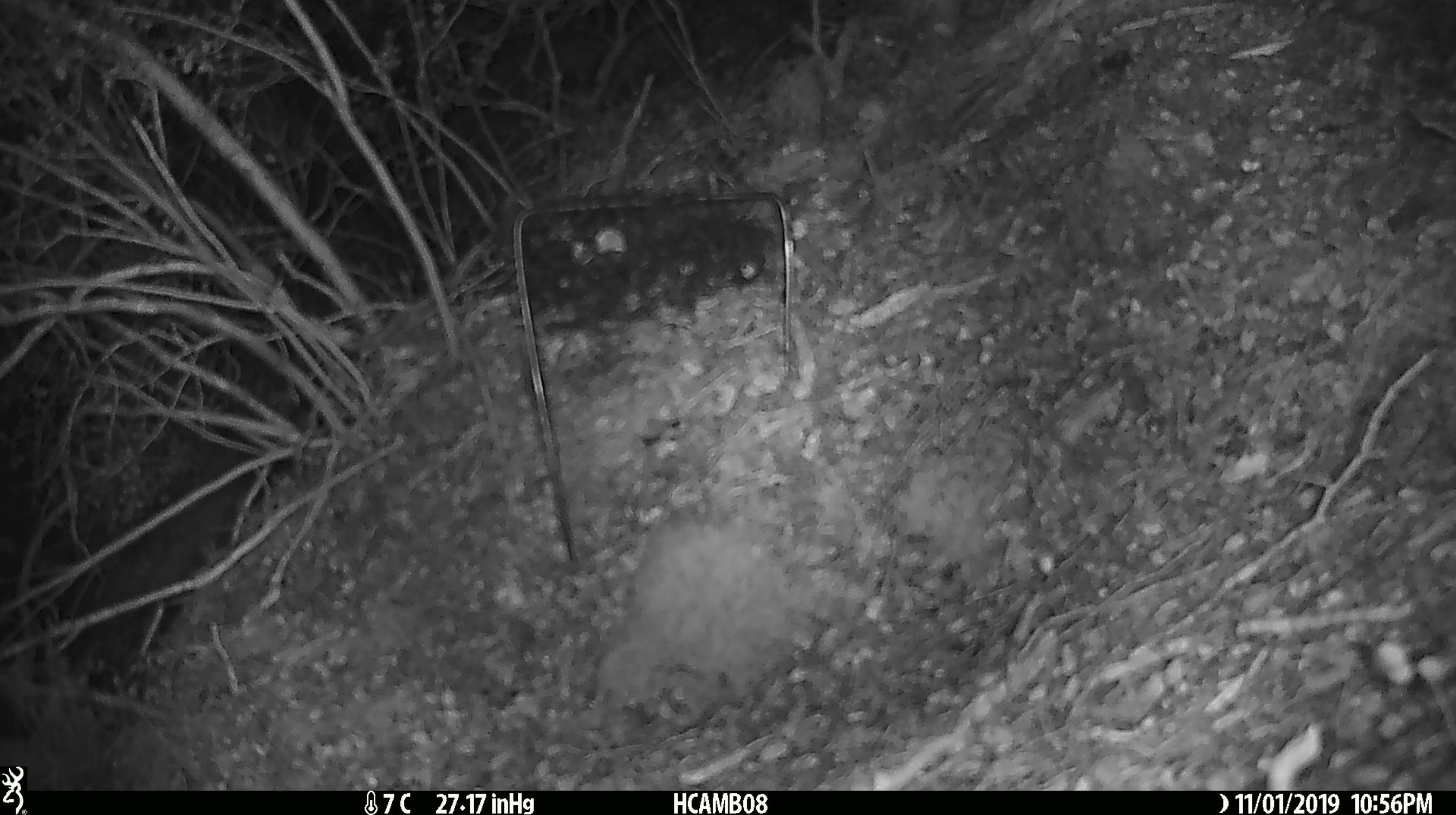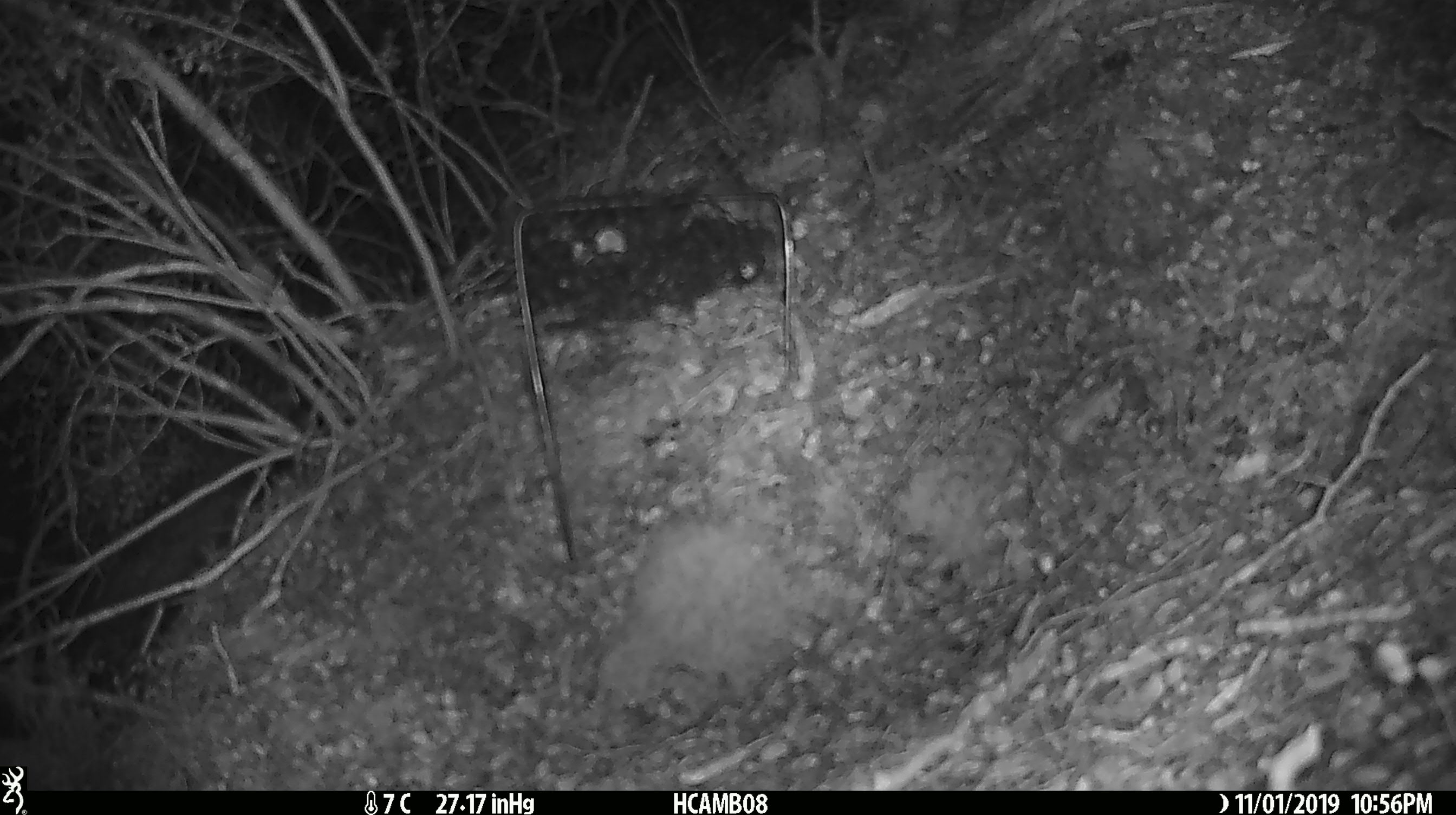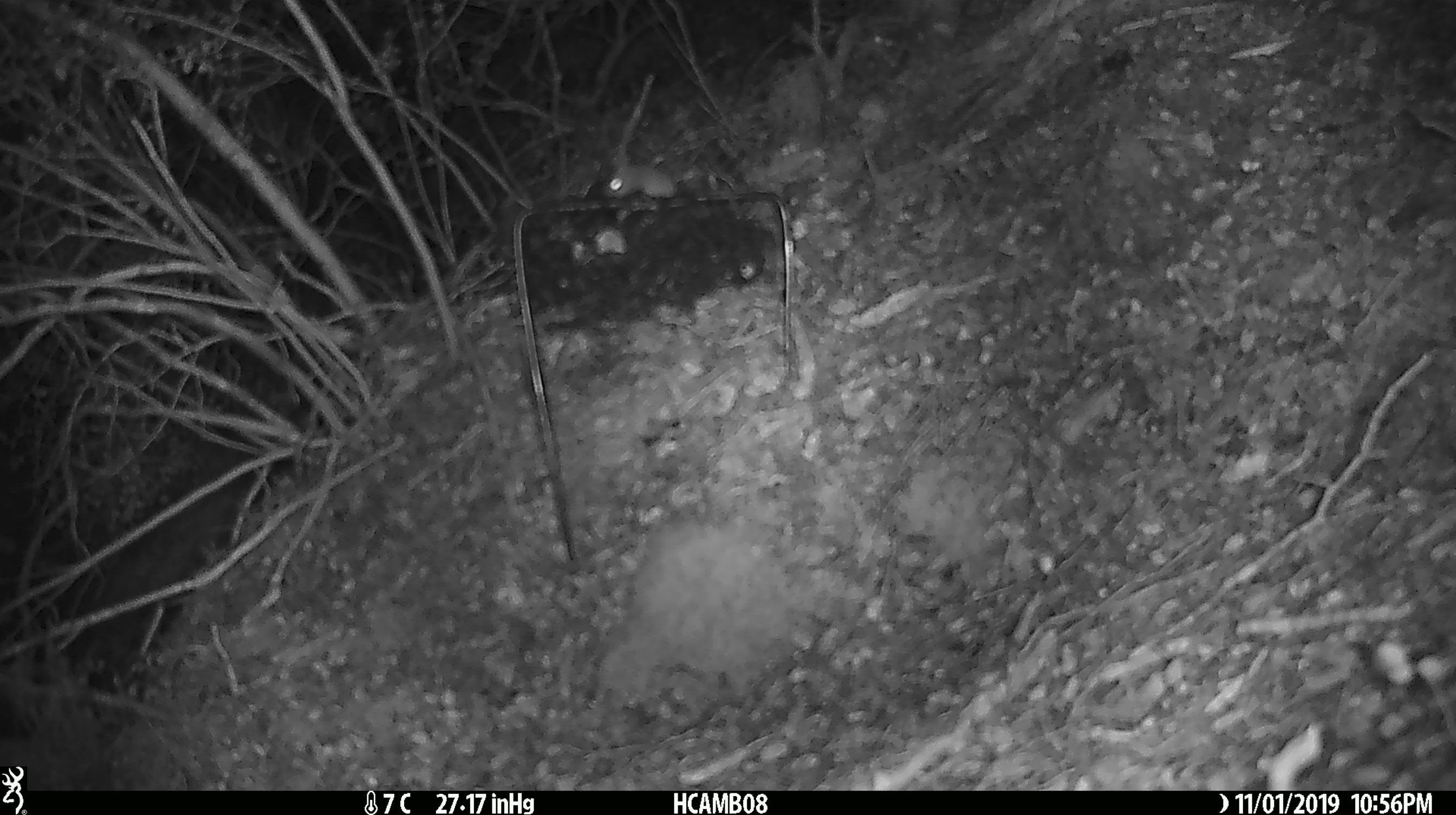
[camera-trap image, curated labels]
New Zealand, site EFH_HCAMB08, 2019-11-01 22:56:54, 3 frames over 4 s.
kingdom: Animalia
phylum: Chordata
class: Mammalia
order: Rodentia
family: Muridae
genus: Mus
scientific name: Mus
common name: mouse